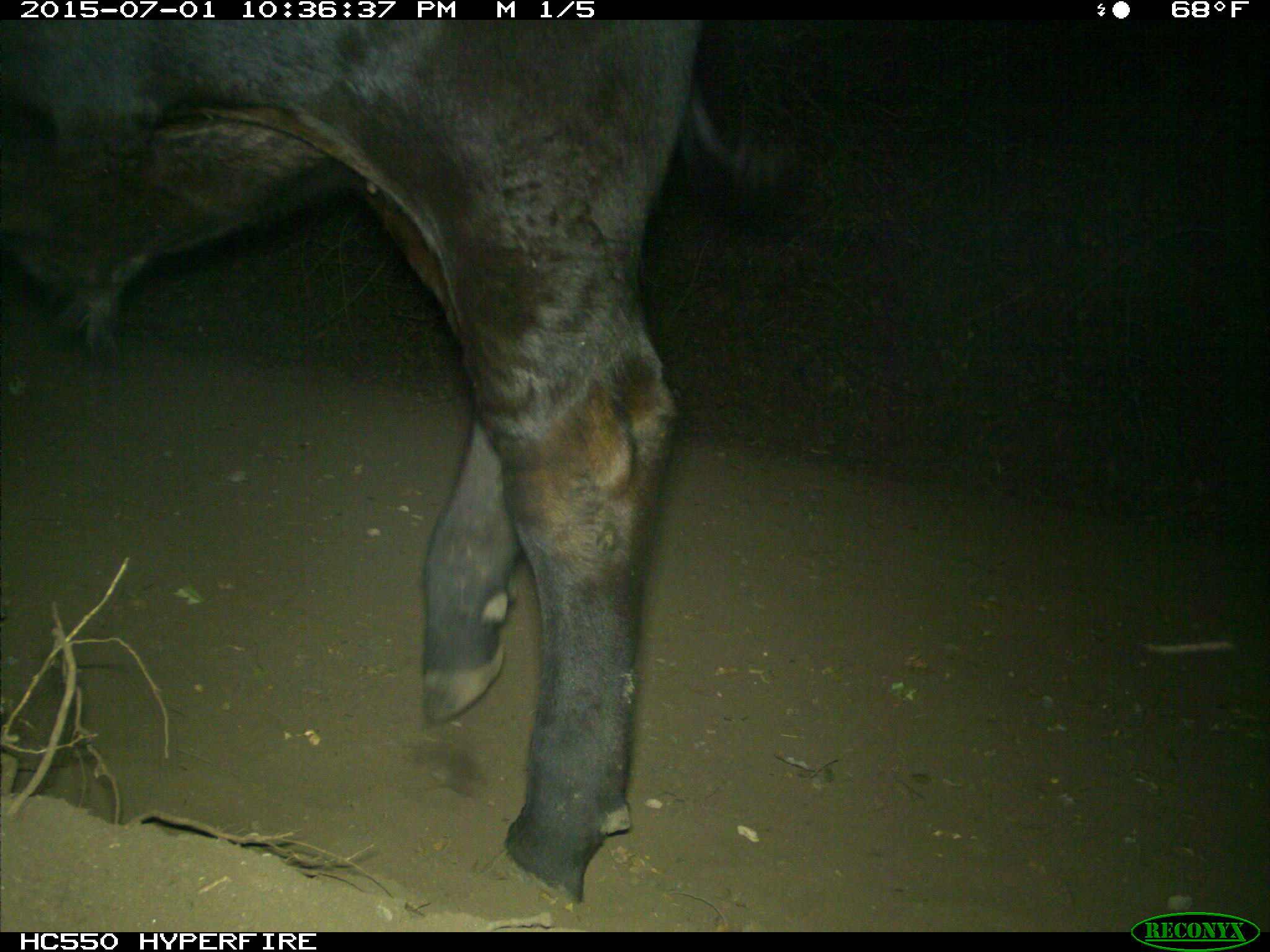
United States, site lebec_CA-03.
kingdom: Animalia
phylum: Chordata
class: Mammalia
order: Artiodactyla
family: Bovidae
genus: Bos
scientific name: Bos taurus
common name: domestic cow